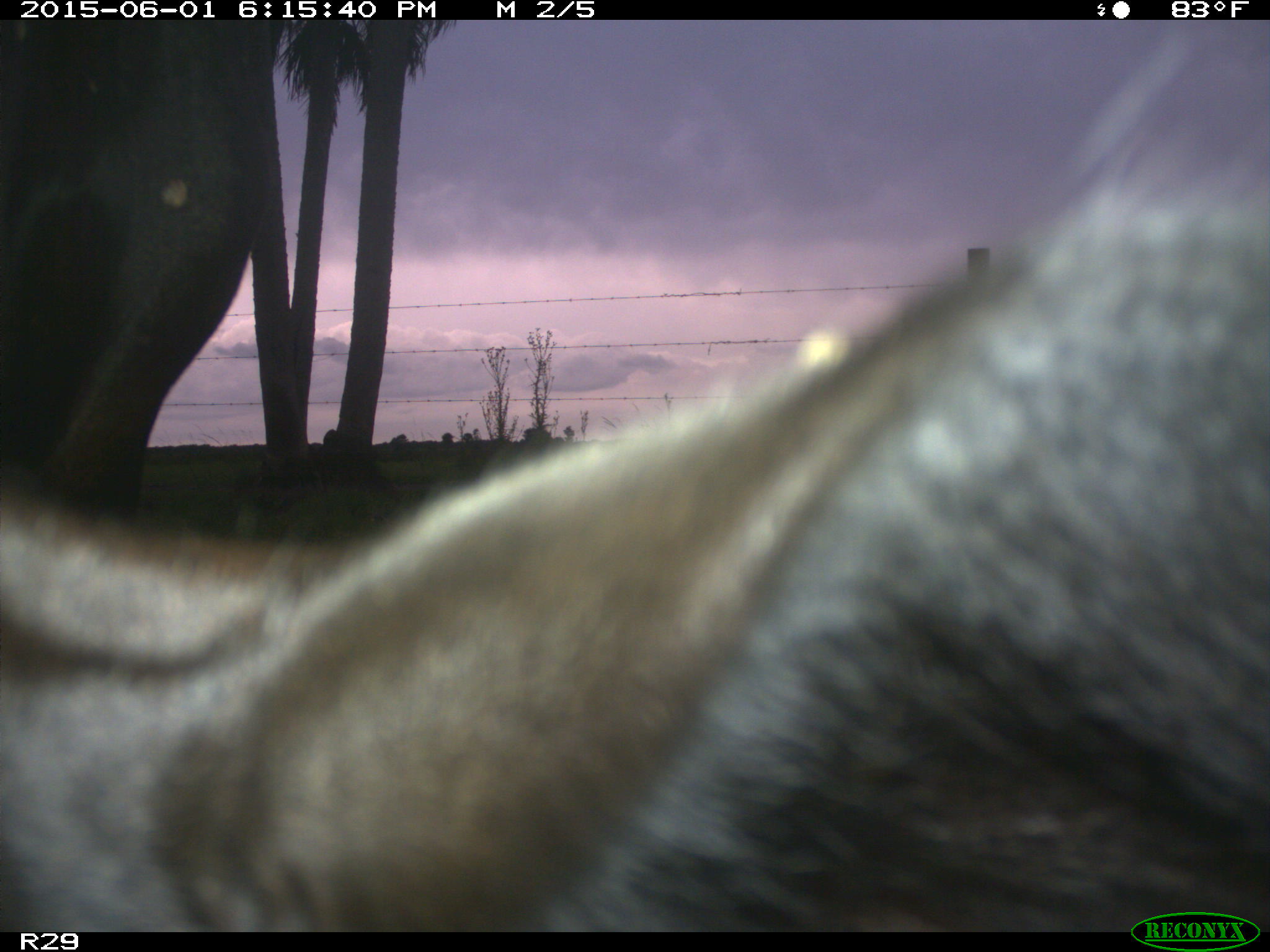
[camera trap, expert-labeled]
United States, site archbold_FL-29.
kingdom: Animalia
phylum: Chordata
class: Mammalia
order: Artiodactyla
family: Bovidae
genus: Bos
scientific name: Bos taurus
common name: domestic cow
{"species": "Bos taurus (domestic cow)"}